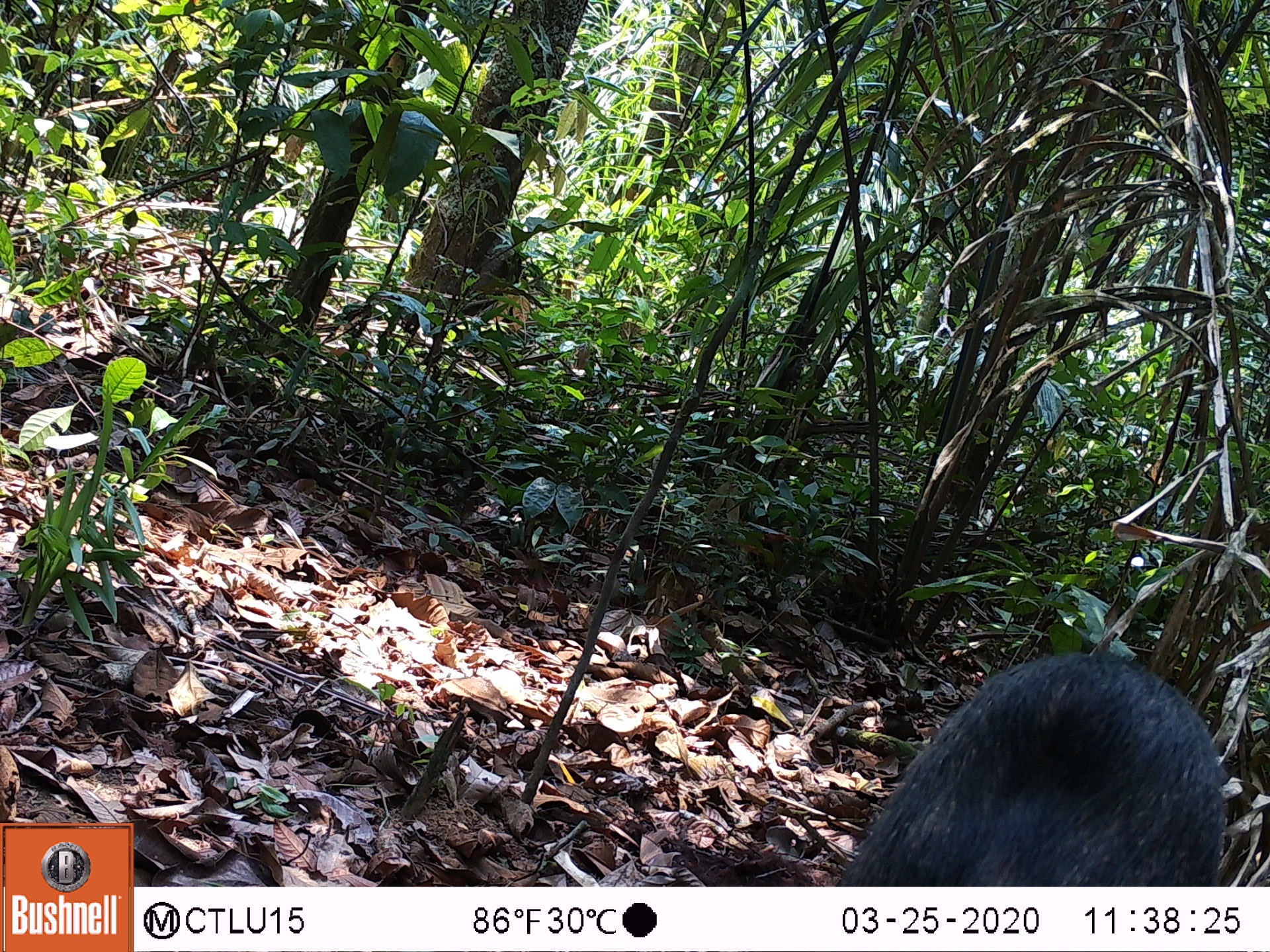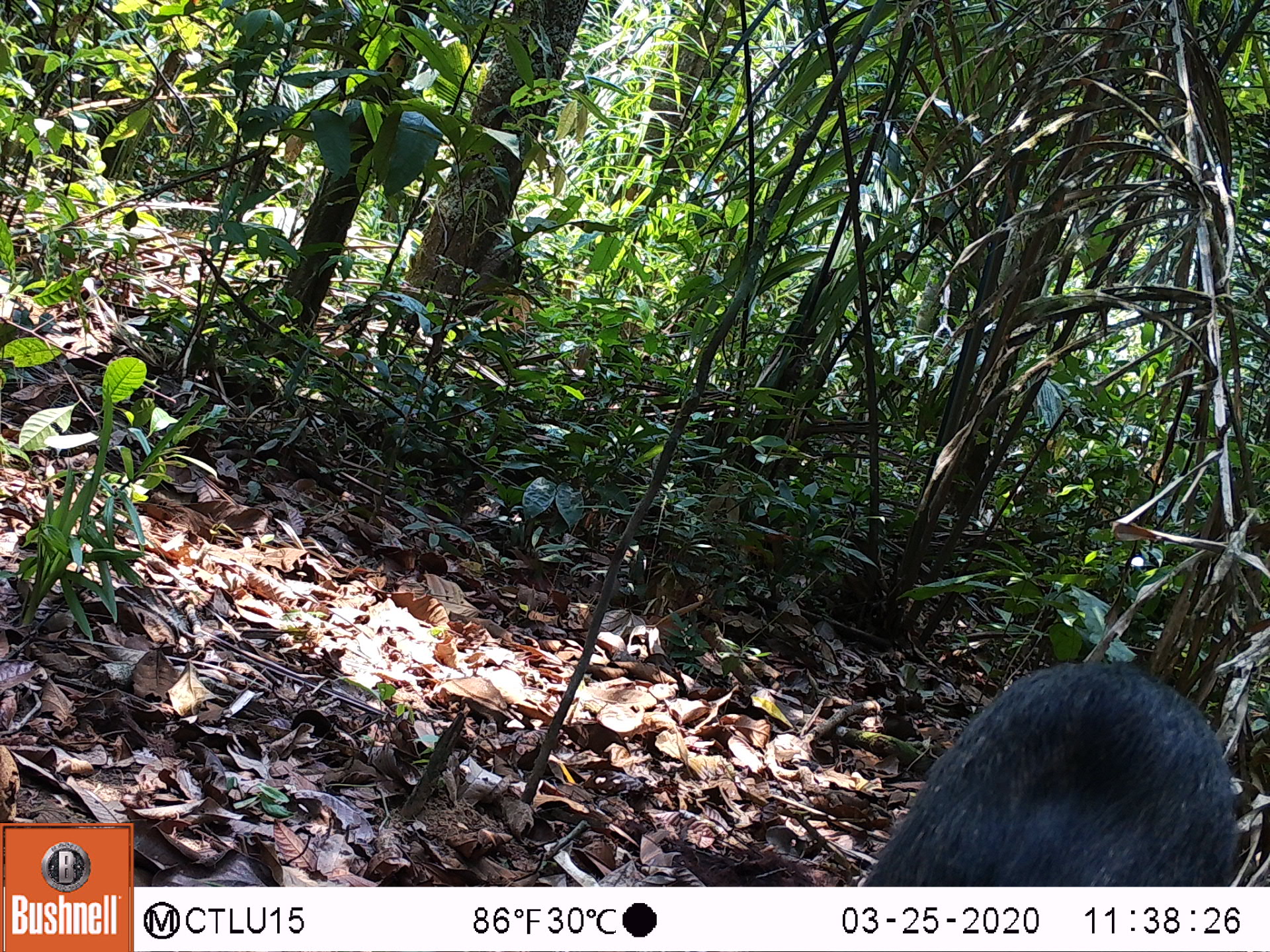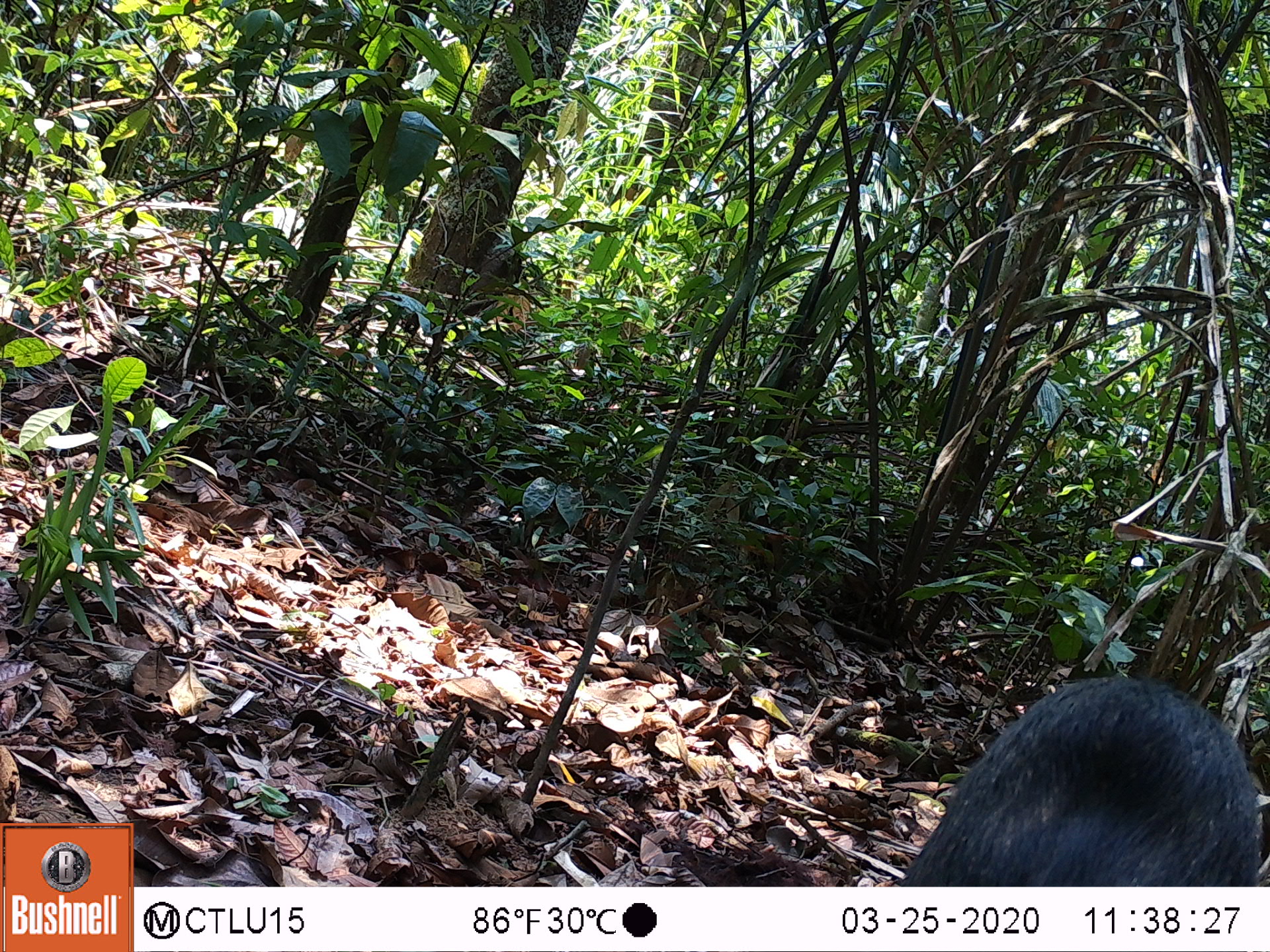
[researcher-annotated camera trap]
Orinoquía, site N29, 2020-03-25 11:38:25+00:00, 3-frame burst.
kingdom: Animalia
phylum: Chordata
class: Mammalia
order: Artiodactyla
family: Tayassuidae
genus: Pecari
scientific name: Pecari tajacu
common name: collared peccary